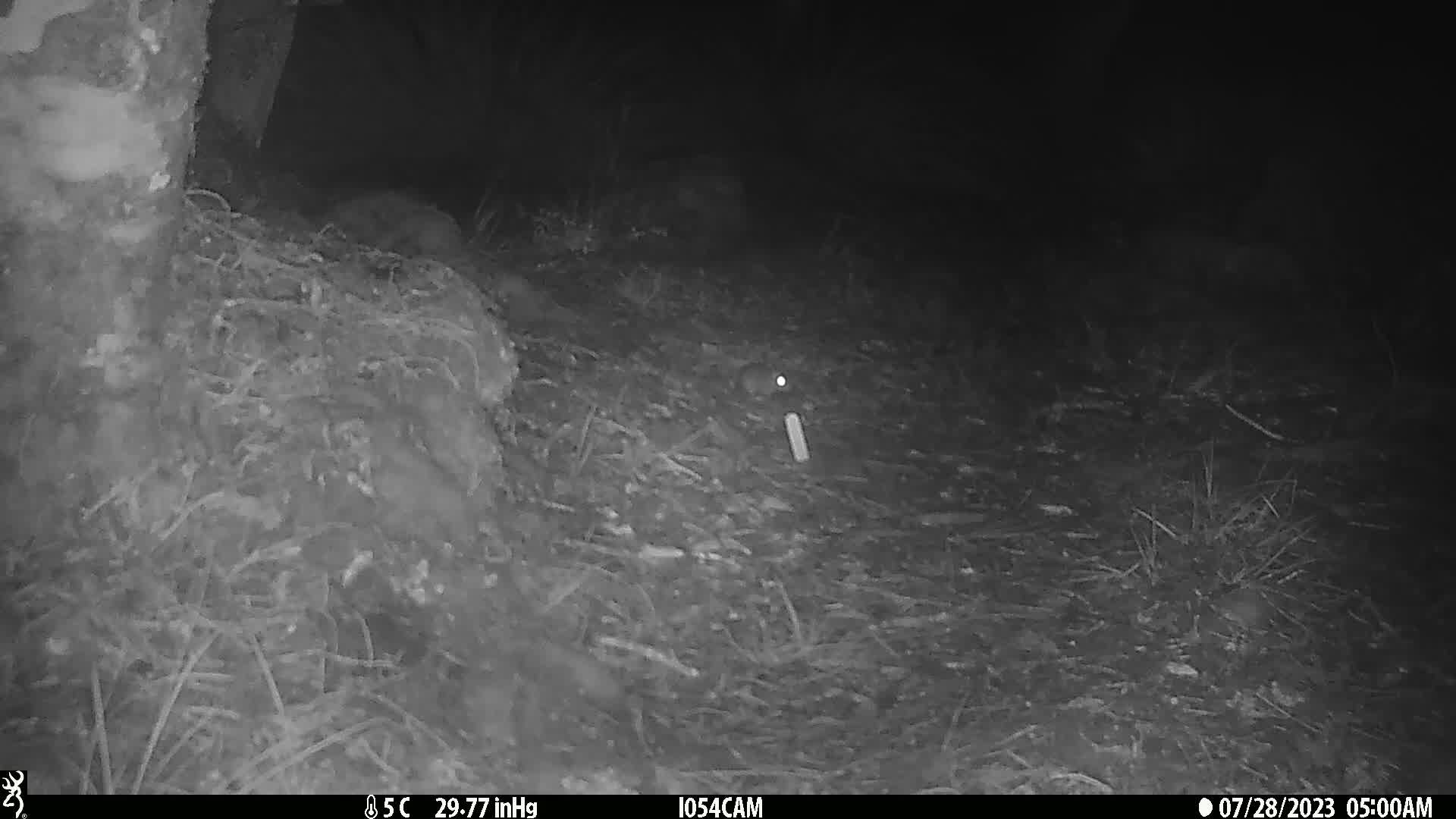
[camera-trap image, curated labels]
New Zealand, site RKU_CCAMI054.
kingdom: Animalia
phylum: Chordata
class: Mammalia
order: Rodentia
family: Muridae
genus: Rattus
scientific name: Rattus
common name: rat